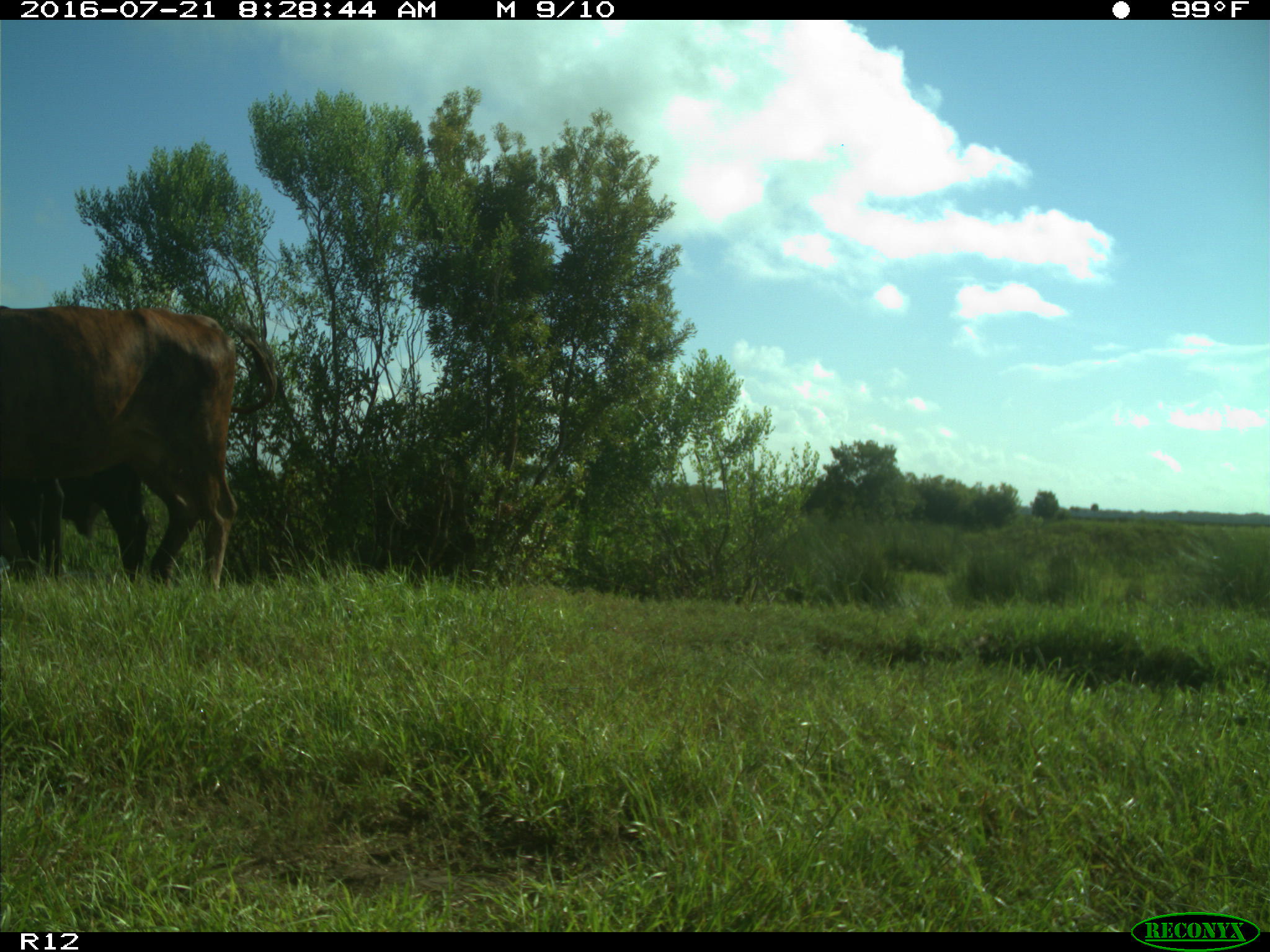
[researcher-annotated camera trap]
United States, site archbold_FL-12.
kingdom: Animalia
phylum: Chordata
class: Mammalia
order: Artiodactyla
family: Bovidae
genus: Bos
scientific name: Bos taurus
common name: domestic cow